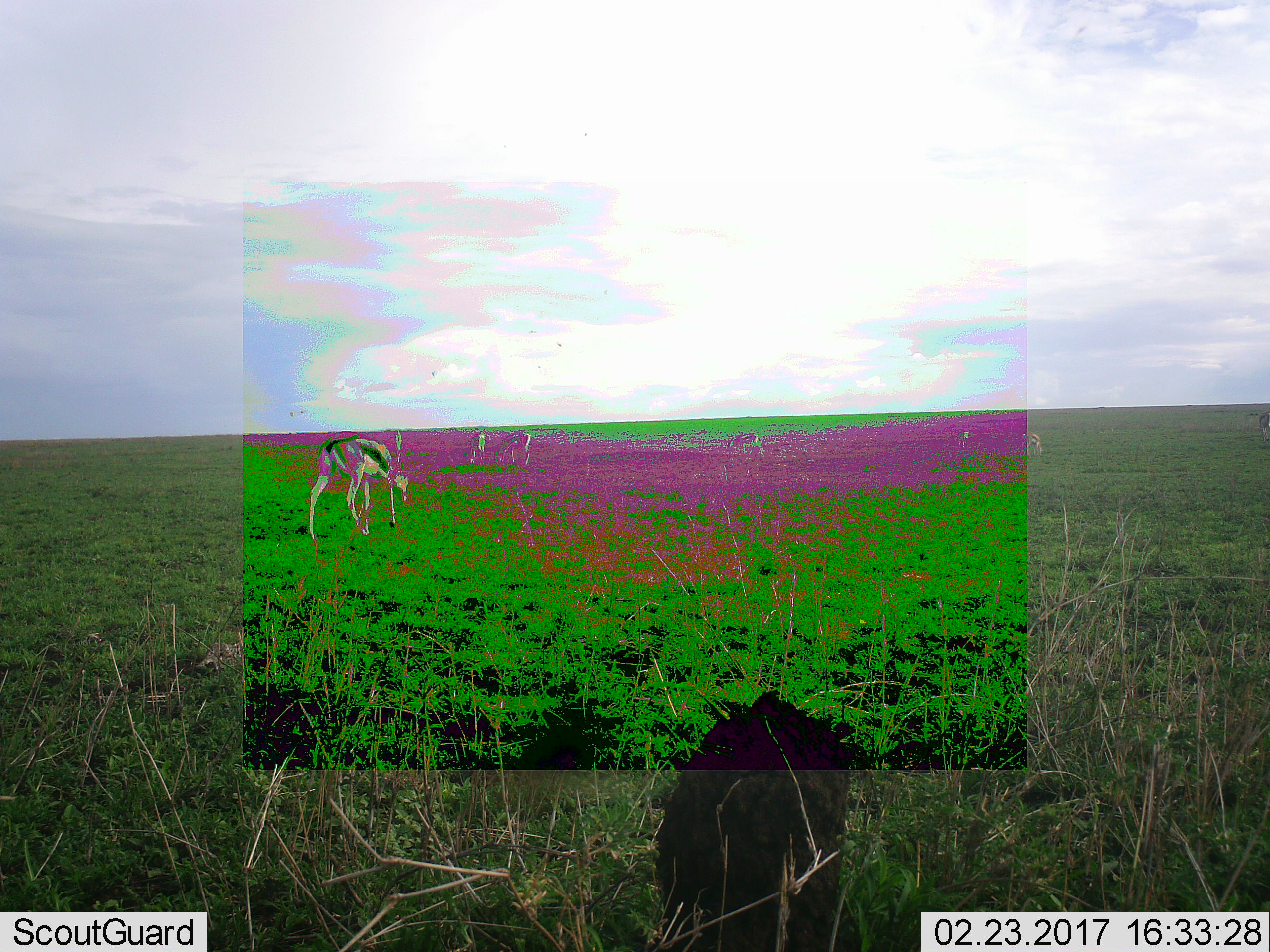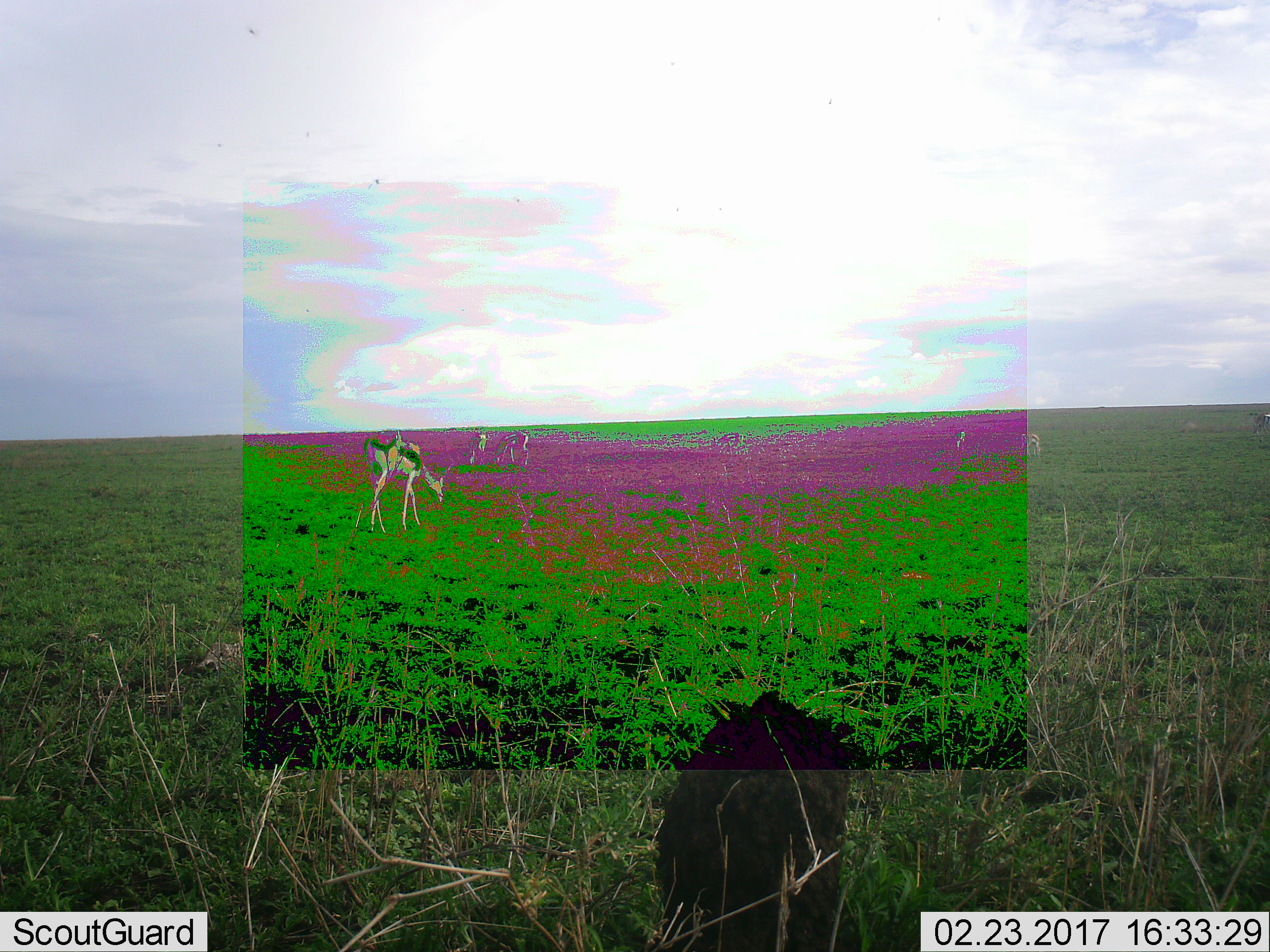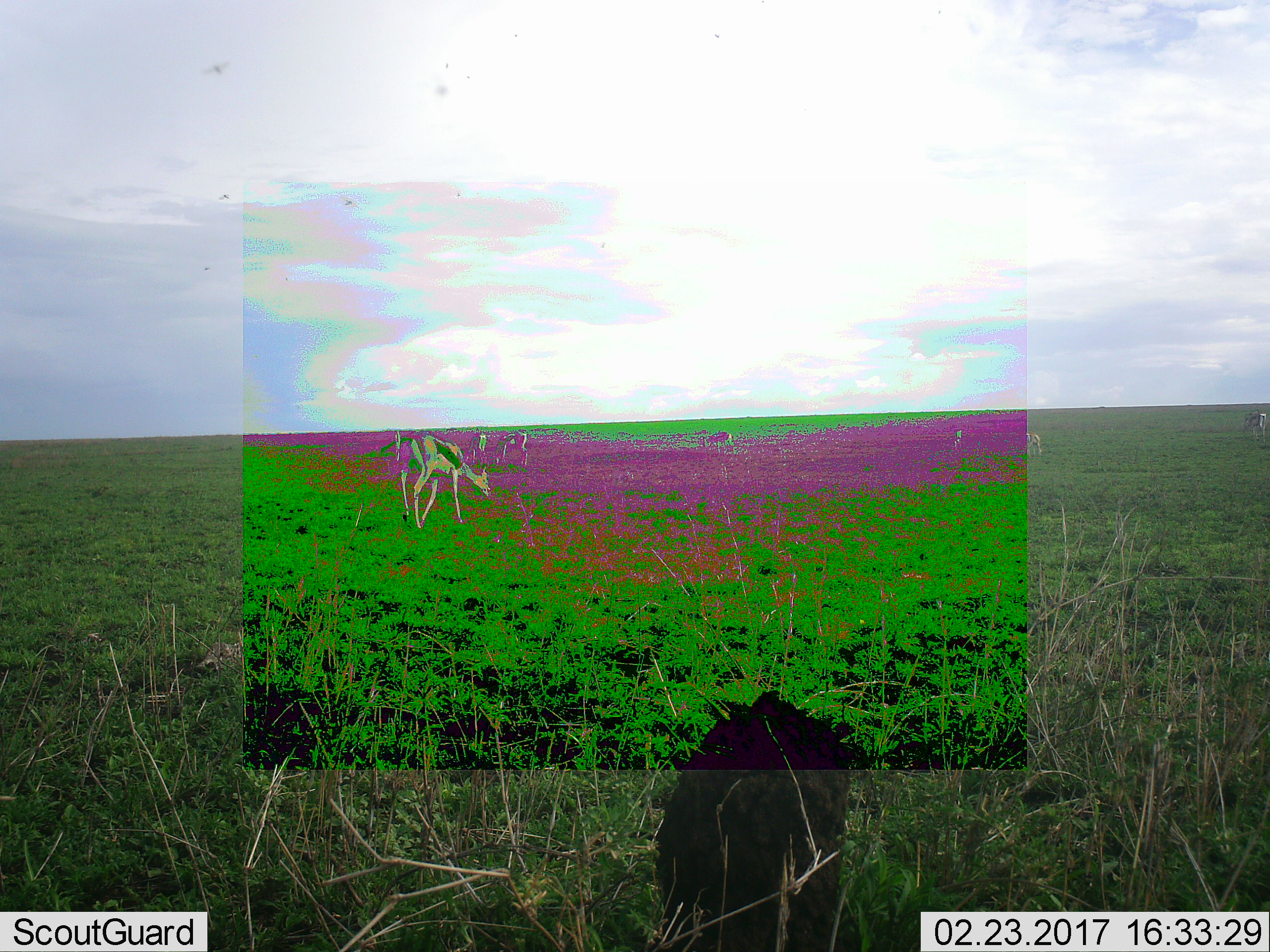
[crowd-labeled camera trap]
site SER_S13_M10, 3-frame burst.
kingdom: Animalia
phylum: Chordata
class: Mammalia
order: Artiodactyla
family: Bovidae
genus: Eudorcas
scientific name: Eudorcas thomsonii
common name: thomson's gazelle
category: gazellethomsons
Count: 8.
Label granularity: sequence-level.